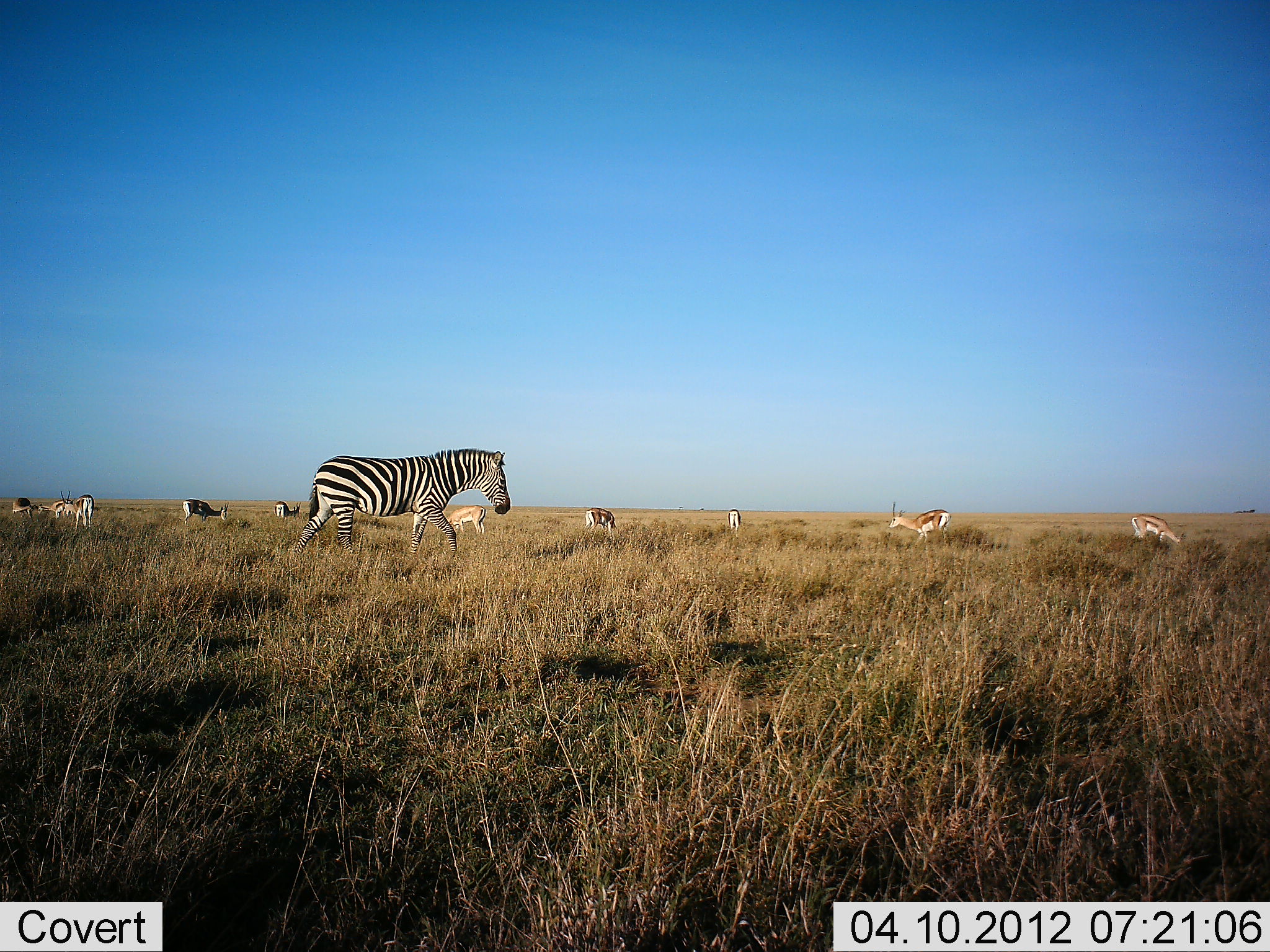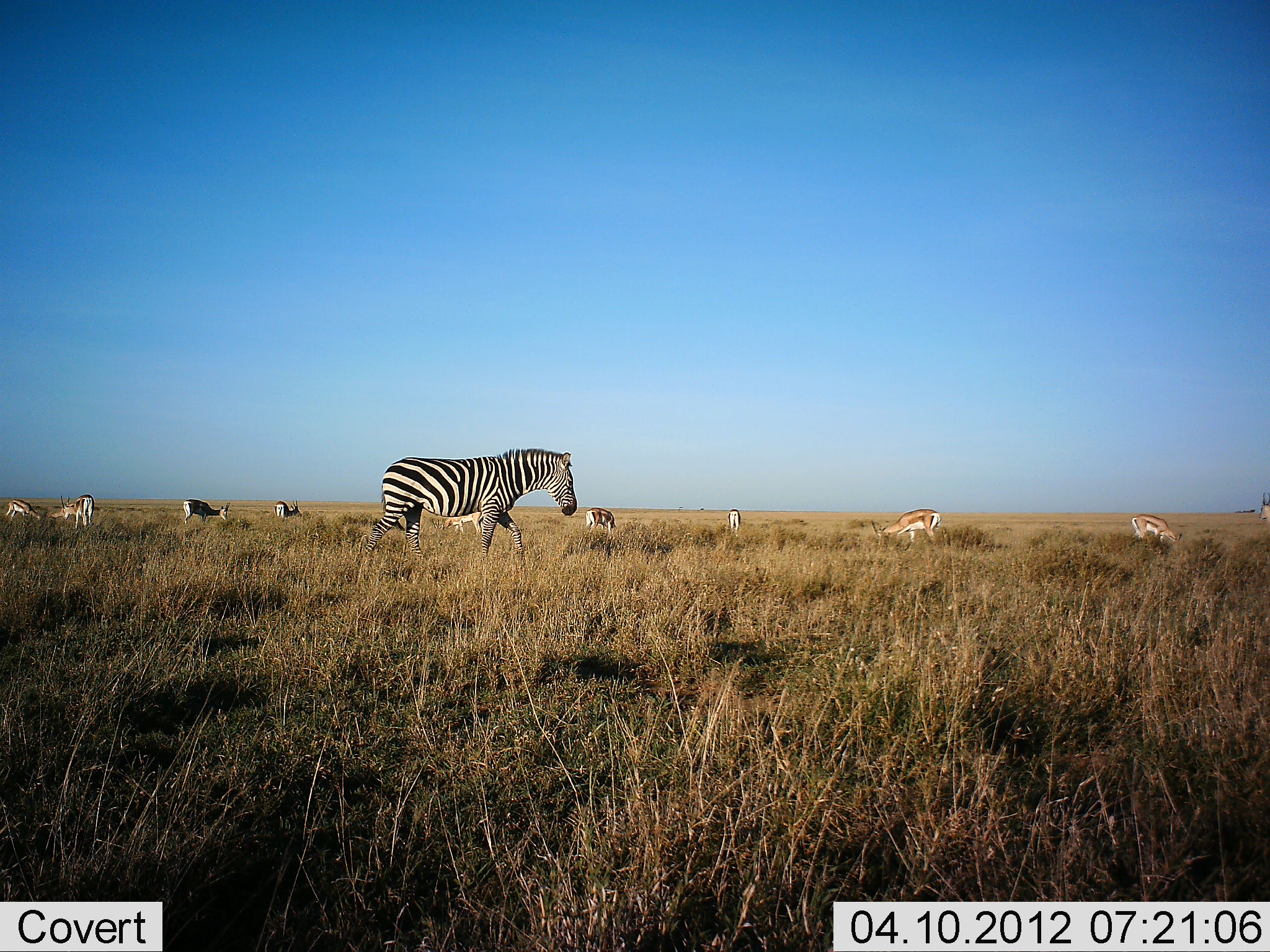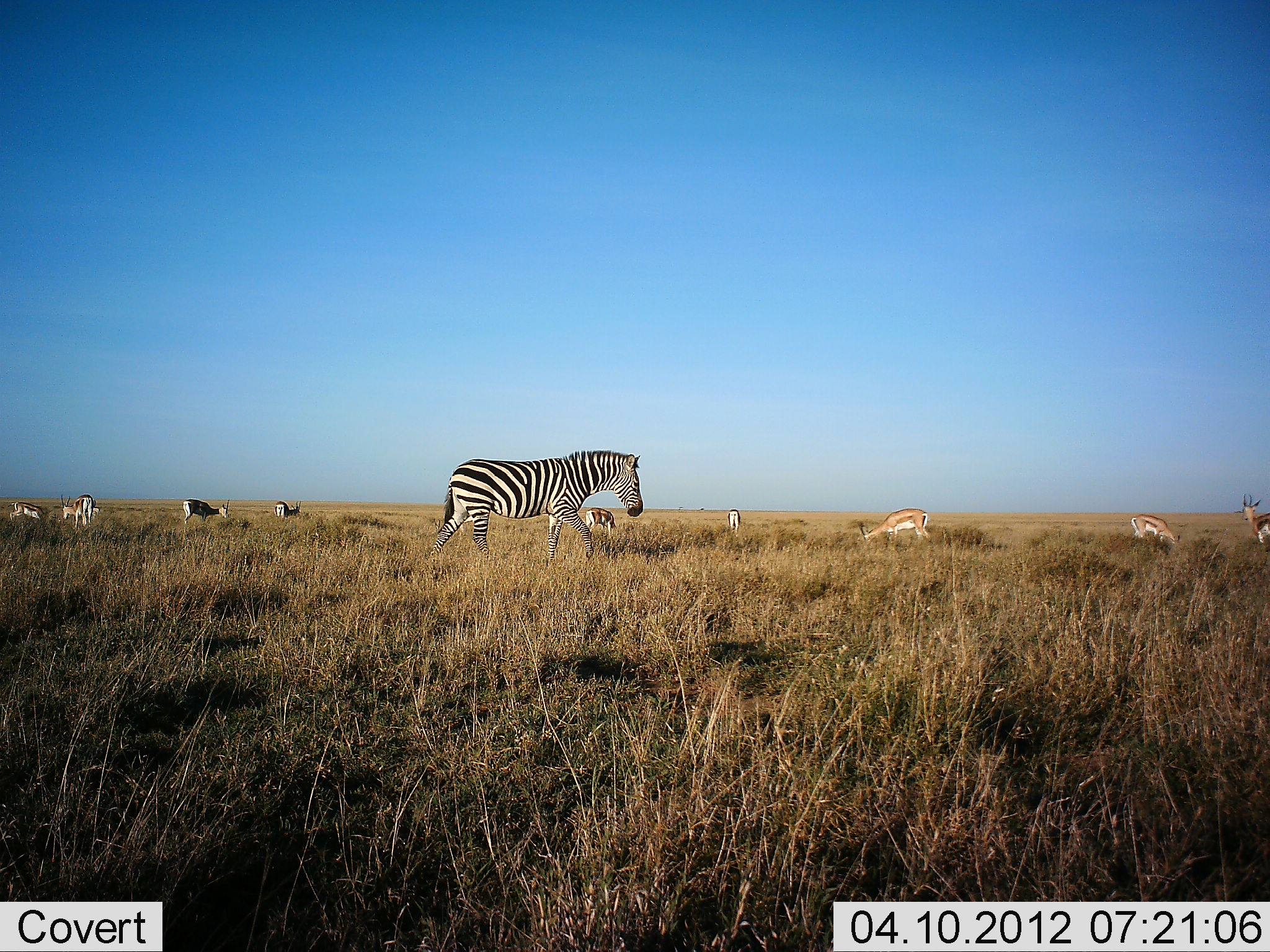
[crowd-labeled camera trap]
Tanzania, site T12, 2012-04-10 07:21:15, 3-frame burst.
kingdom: Animalia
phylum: Chordata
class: Mammalia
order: Artiodactyla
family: Bovidae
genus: Eudorcas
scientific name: Eudorcas thomsonii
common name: thomson's gazelle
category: gazellethomsons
Gazellethomsons (thomson's gazelle) (Eudorcas thomsonii), count 10. Behavior (volunteer vote fractions): standing 35%, resting 0%, moving 25%, interacting 15%. Young present (vote fraction): 0%. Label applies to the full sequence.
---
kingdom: Animalia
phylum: Chordata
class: Mammalia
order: Perissodactyla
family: Equidae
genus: Equus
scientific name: Equus quagga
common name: plains zebra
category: zebra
Zebra (plains zebra) (Equus quagga), count 1. Behavior (volunteer vote fractions): standing 3%, resting 0%, moving 97%, interacting 0%. Young present (vote fraction): 0%. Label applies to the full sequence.